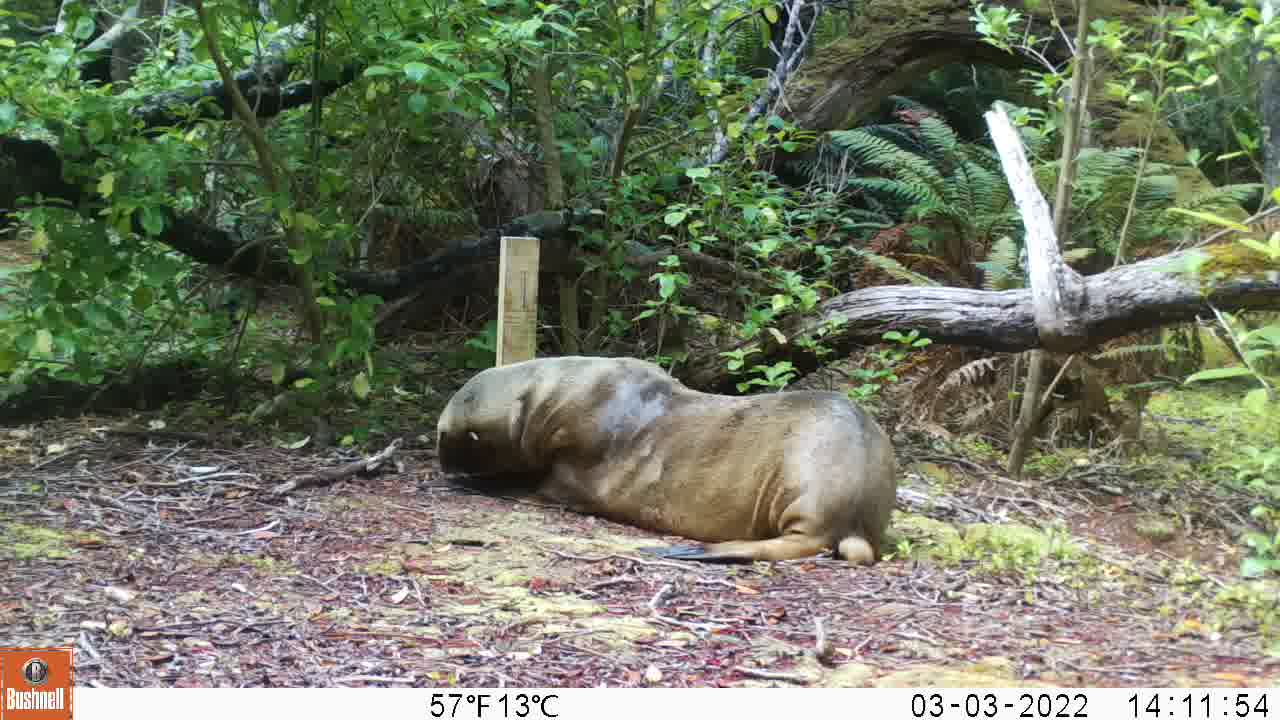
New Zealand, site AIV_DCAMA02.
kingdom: Animalia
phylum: Chordata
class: Mammalia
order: Carnivora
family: Otariidae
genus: Phocarctos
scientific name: Phocarctos hookeri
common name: new zealand sea lion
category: sealion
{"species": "sealion (new zealand sea lion) (Phocarctos hookeri)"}